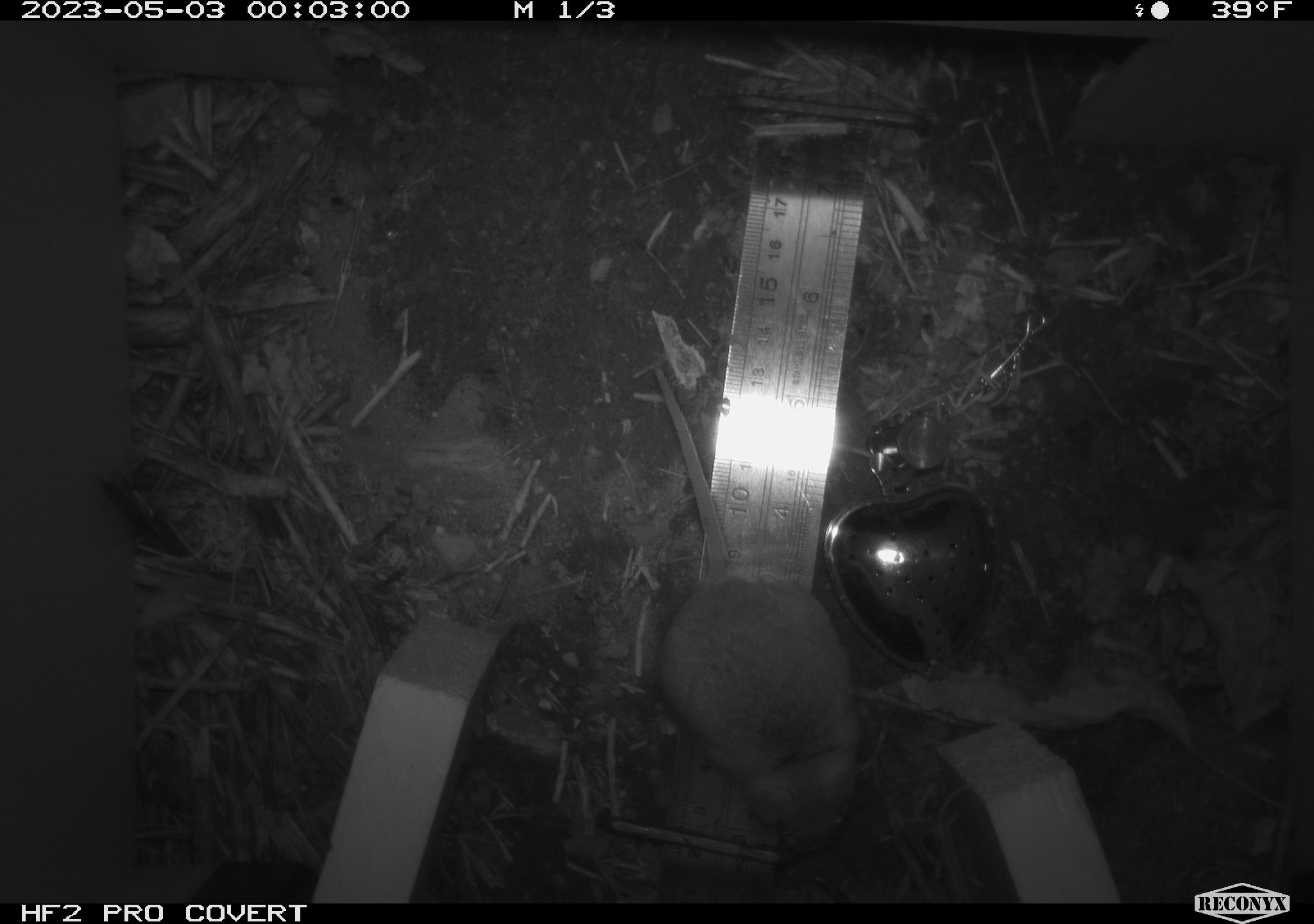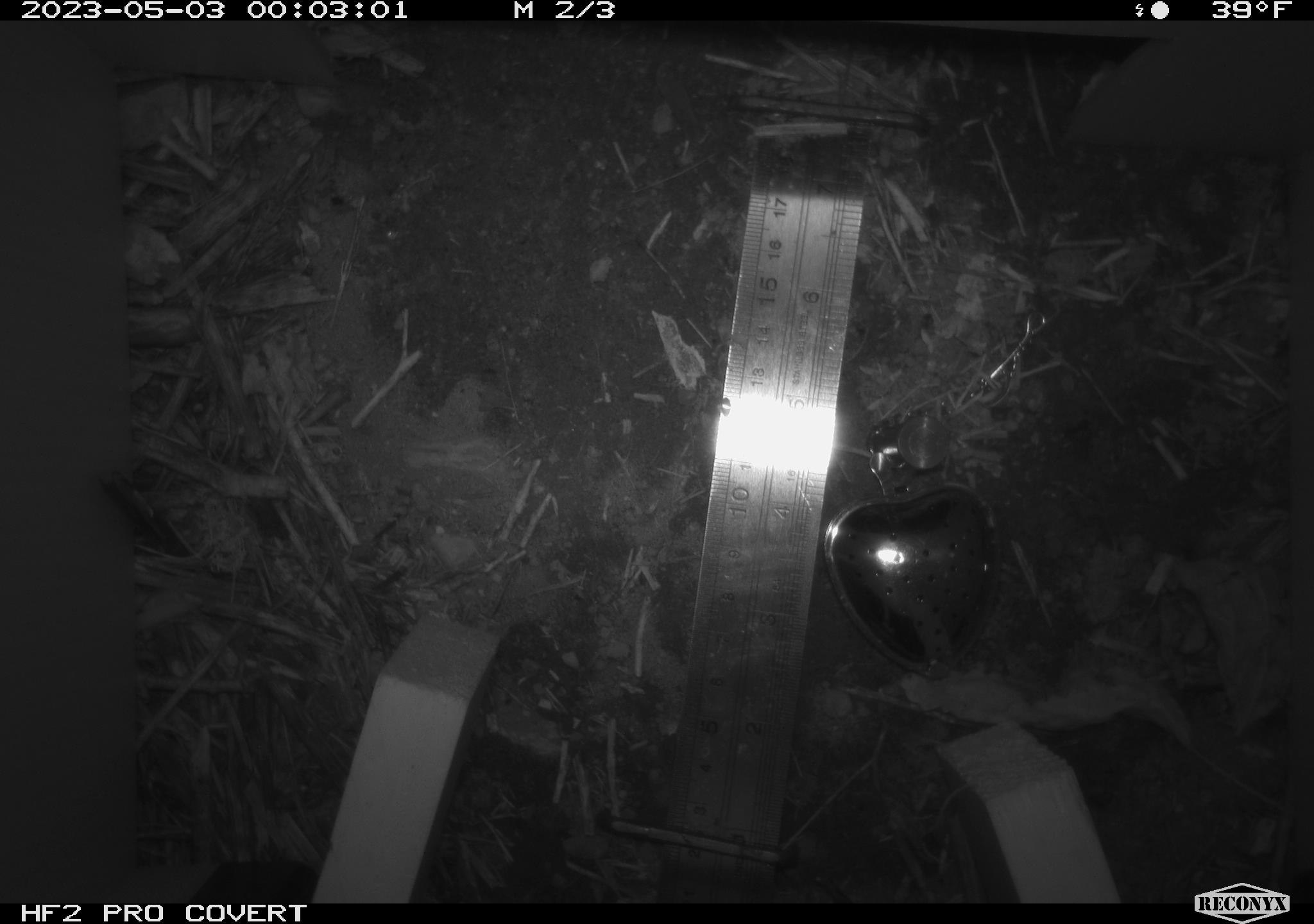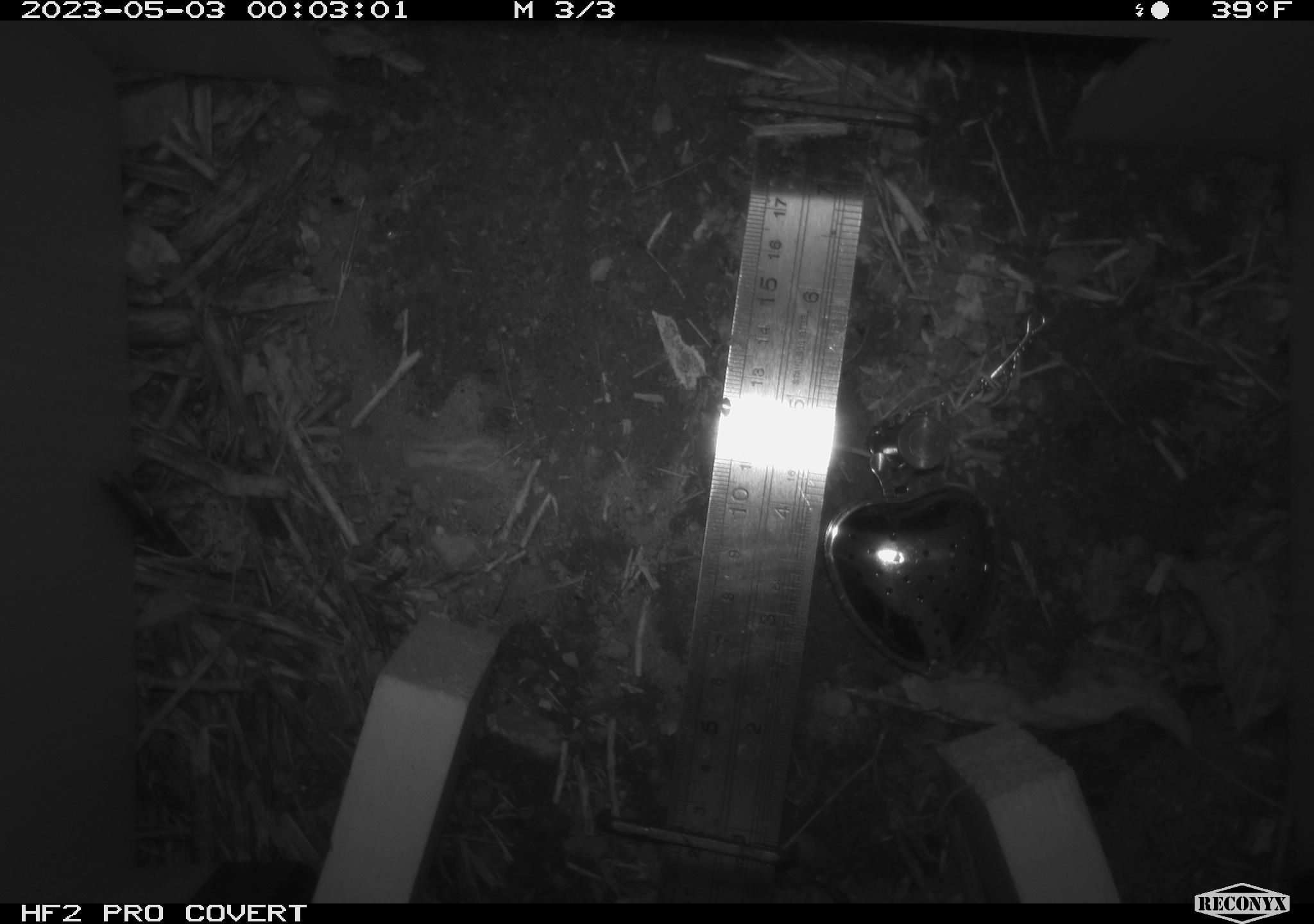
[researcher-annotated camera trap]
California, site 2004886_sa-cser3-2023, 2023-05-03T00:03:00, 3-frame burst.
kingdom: Animalia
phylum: Chordata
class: Mammalia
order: Rodentia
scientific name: Rodentia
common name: mouse species